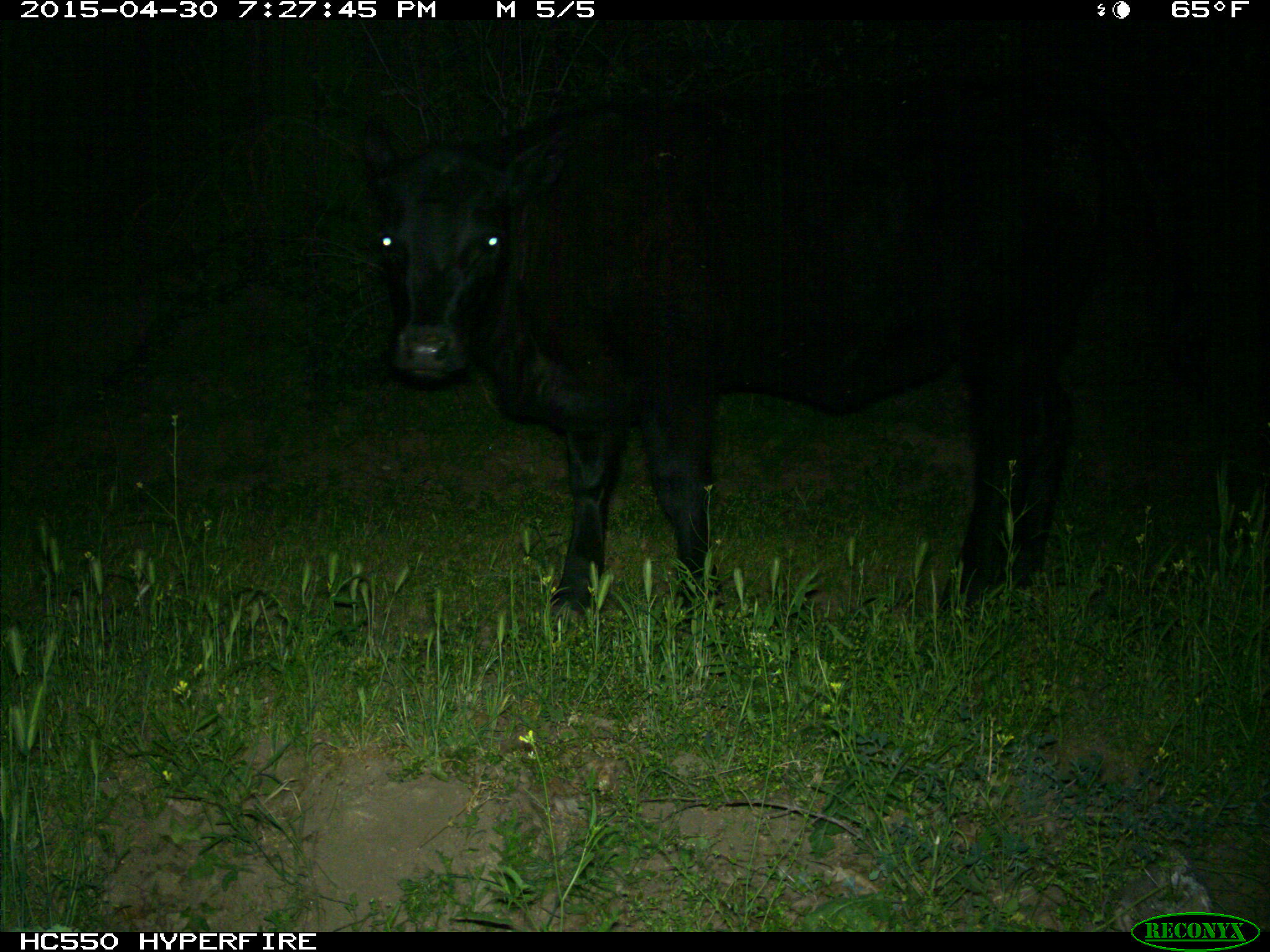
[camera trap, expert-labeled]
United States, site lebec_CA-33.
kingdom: Animalia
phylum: Chordata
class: Mammalia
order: Artiodactyla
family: Bovidae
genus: Bos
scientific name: Bos taurus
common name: domestic cow